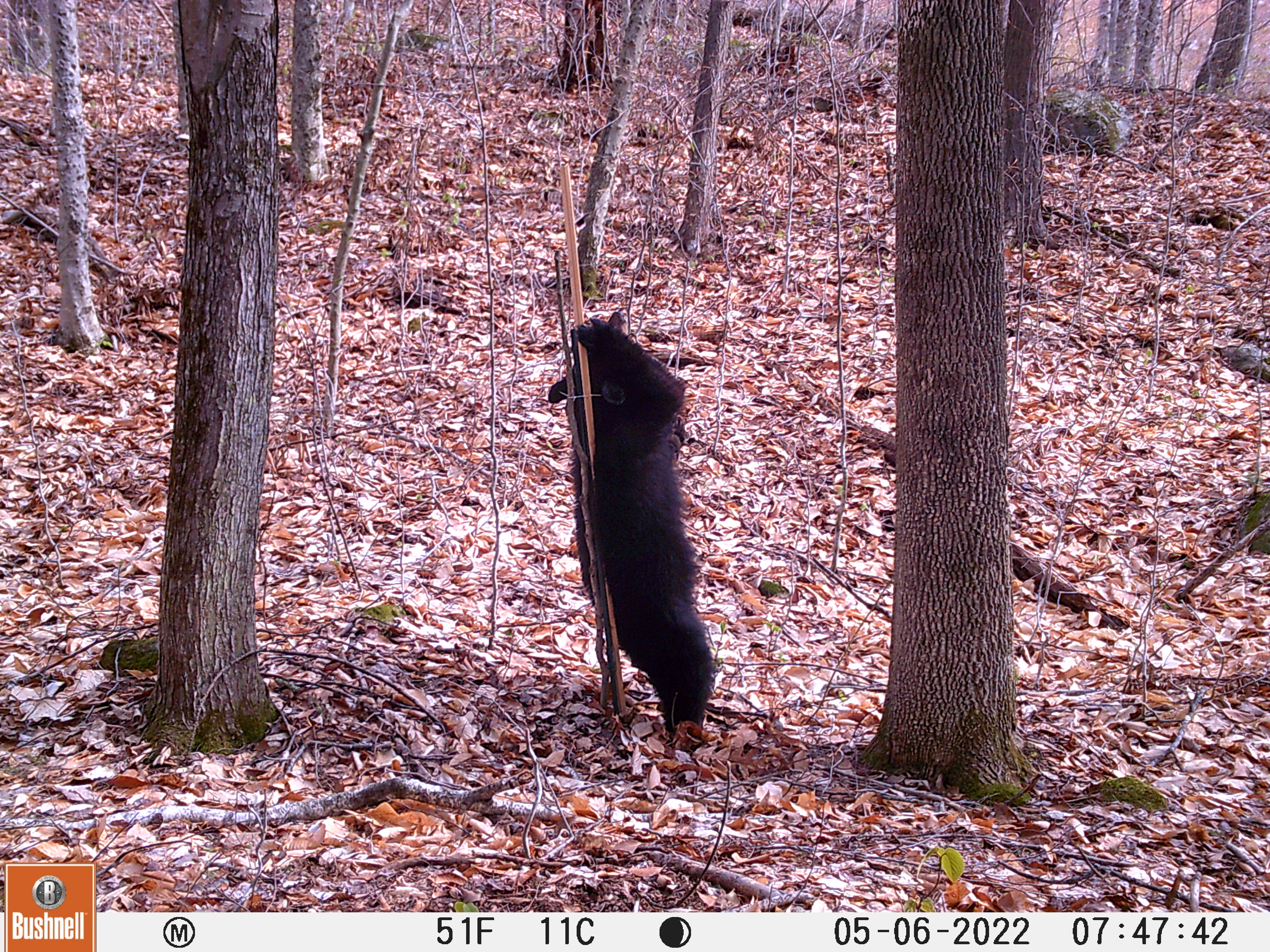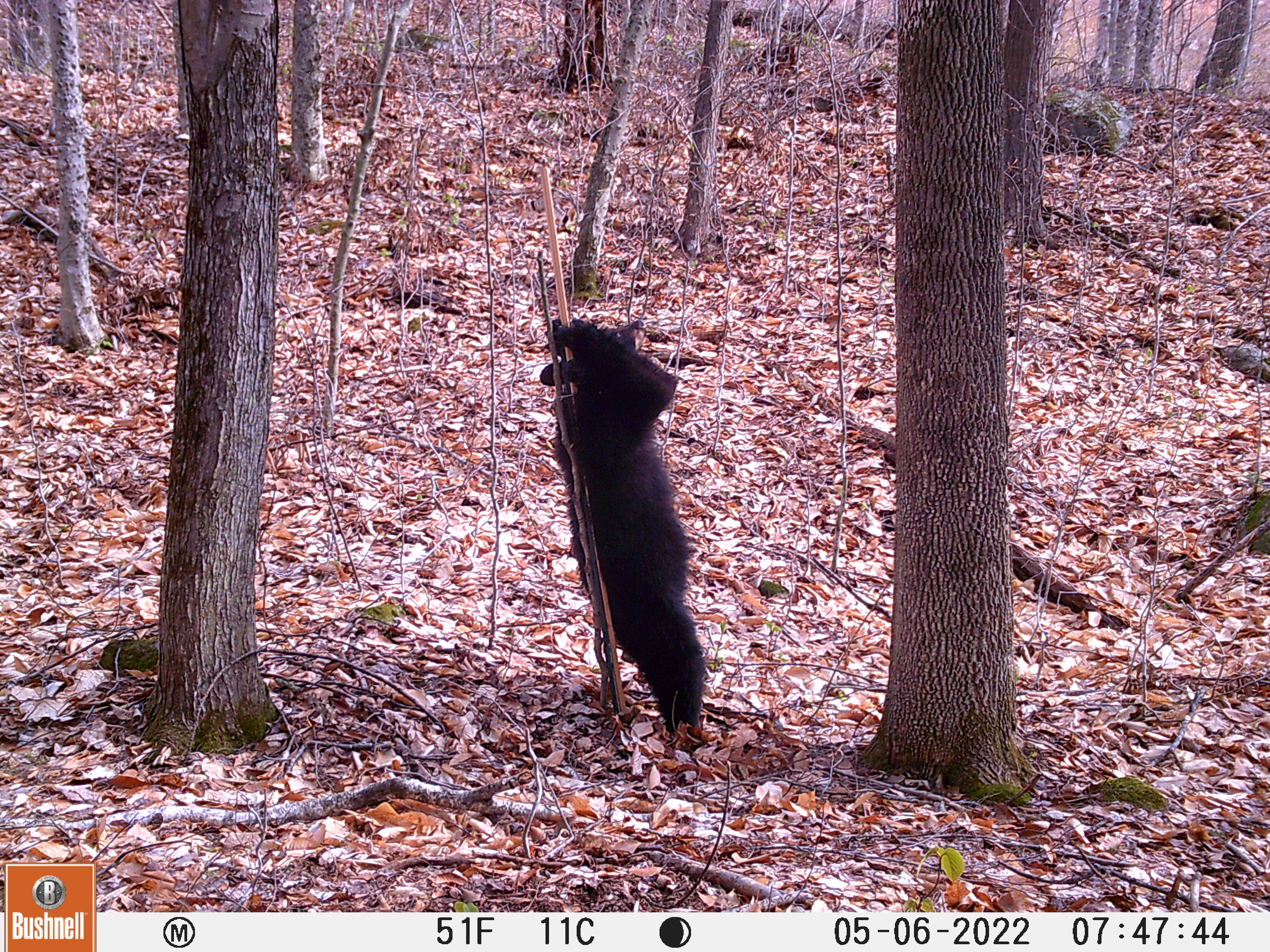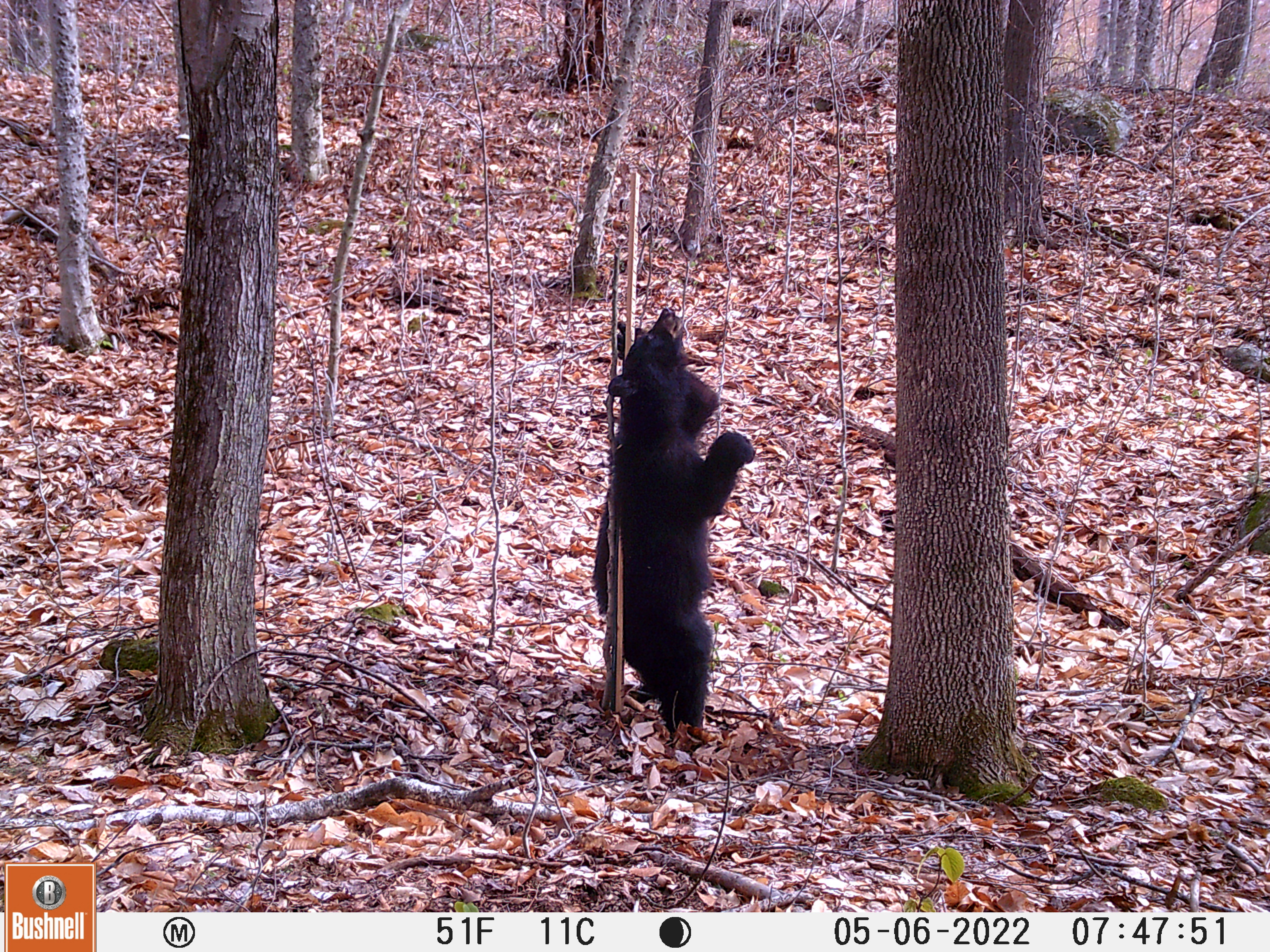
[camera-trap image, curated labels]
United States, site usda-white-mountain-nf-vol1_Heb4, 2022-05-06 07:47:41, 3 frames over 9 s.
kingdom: Animalia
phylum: Chordata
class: Mammalia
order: Carnivora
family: Ursidae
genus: Ursus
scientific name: Ursus americanus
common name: black bear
Black bear (Ursus americanus).